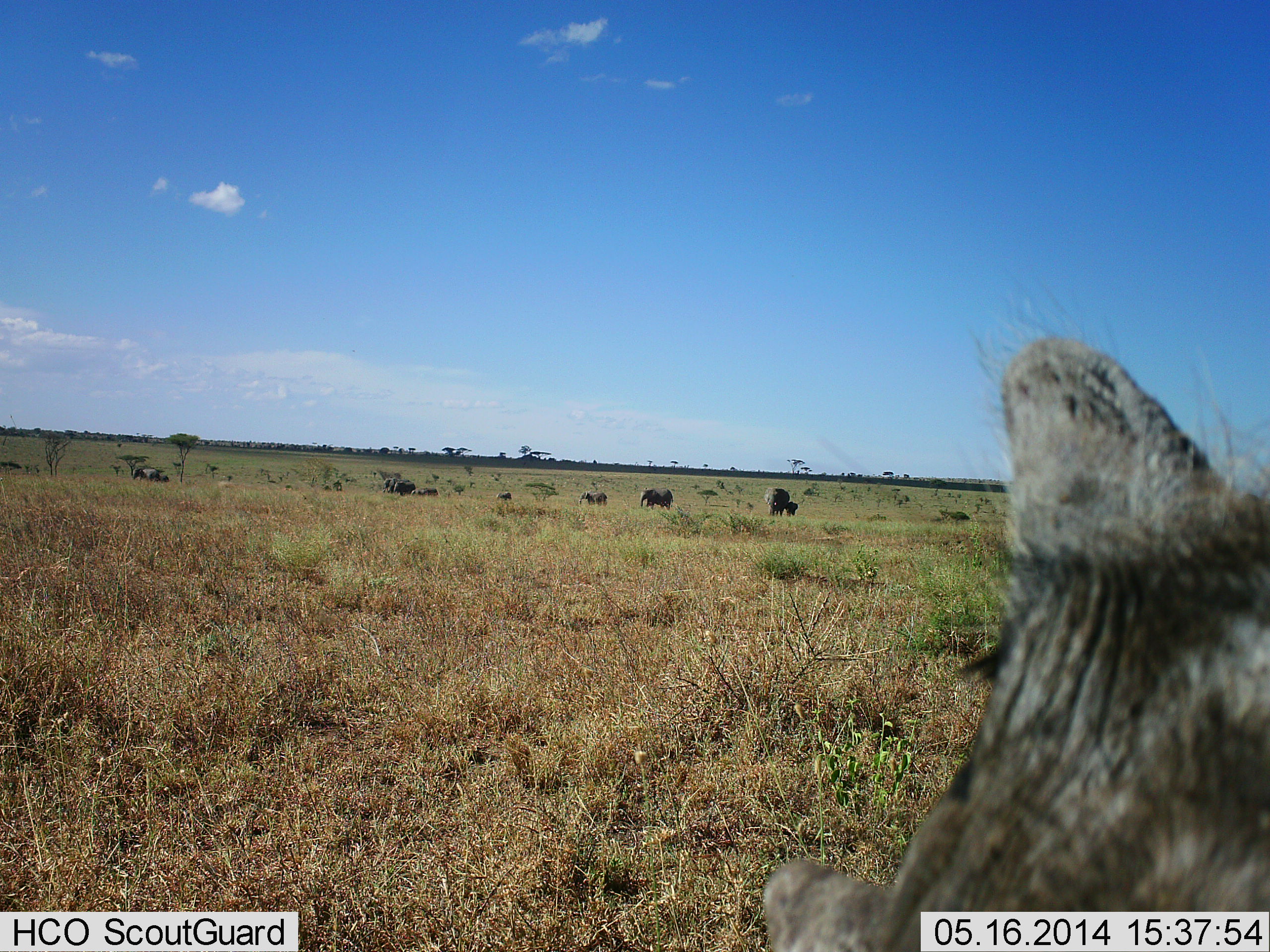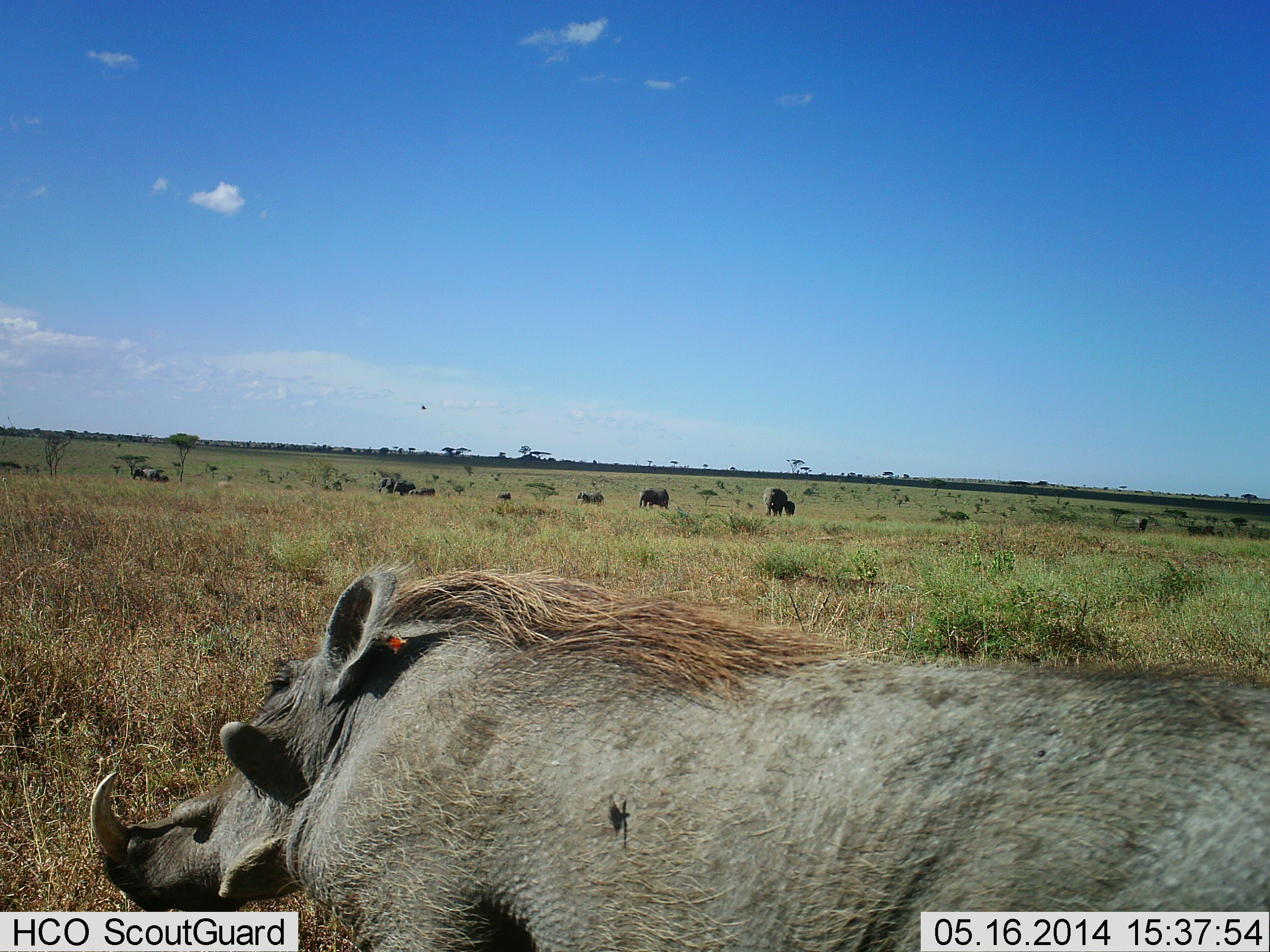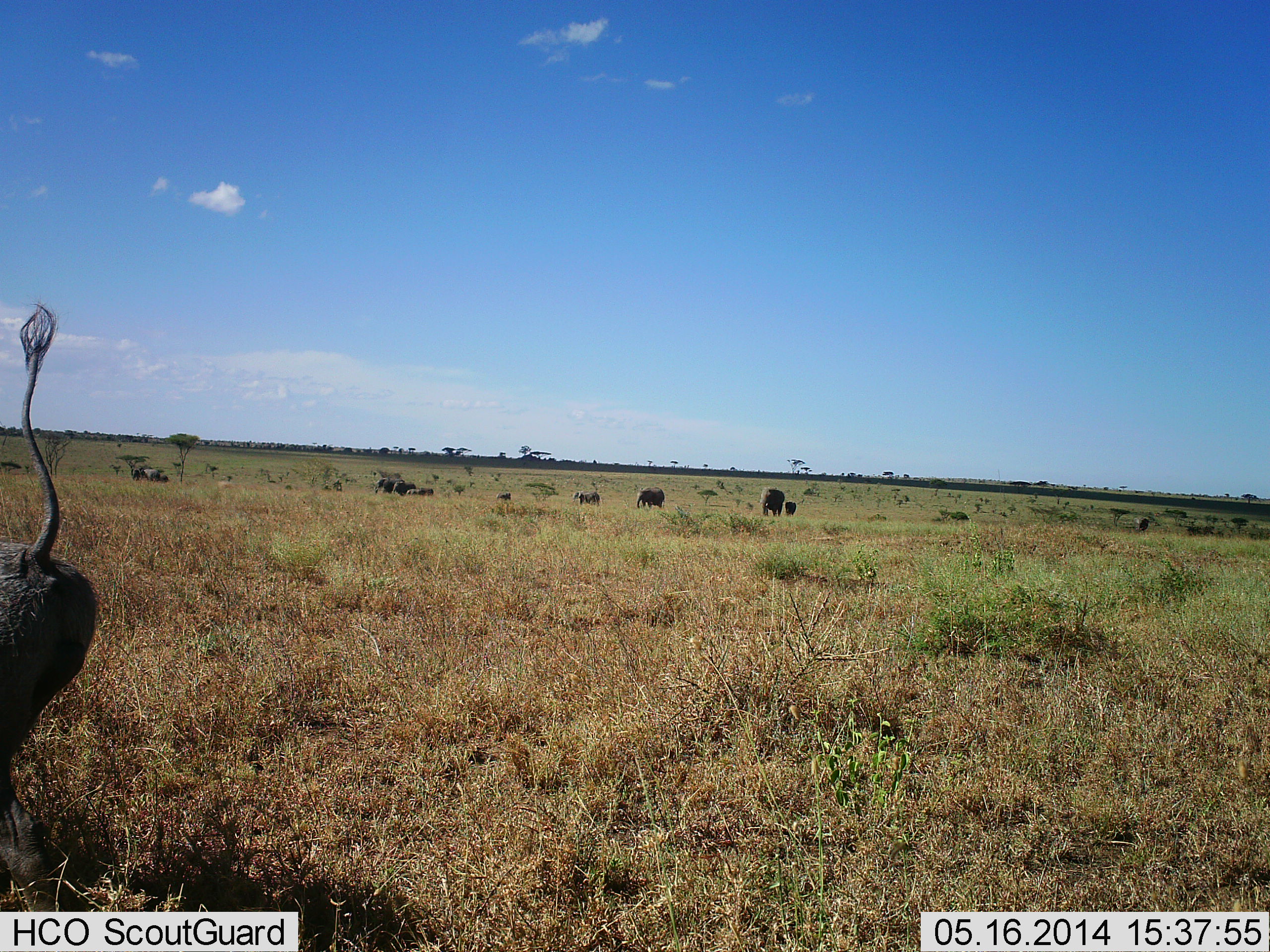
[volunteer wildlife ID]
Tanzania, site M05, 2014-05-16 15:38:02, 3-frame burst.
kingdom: Animalia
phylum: Chordata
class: Mammalia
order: Artiodactyla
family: Suidae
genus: Phacochoerus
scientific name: Phacochoerus africanus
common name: warthog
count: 1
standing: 31%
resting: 6%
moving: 75%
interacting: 0%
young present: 0%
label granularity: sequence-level